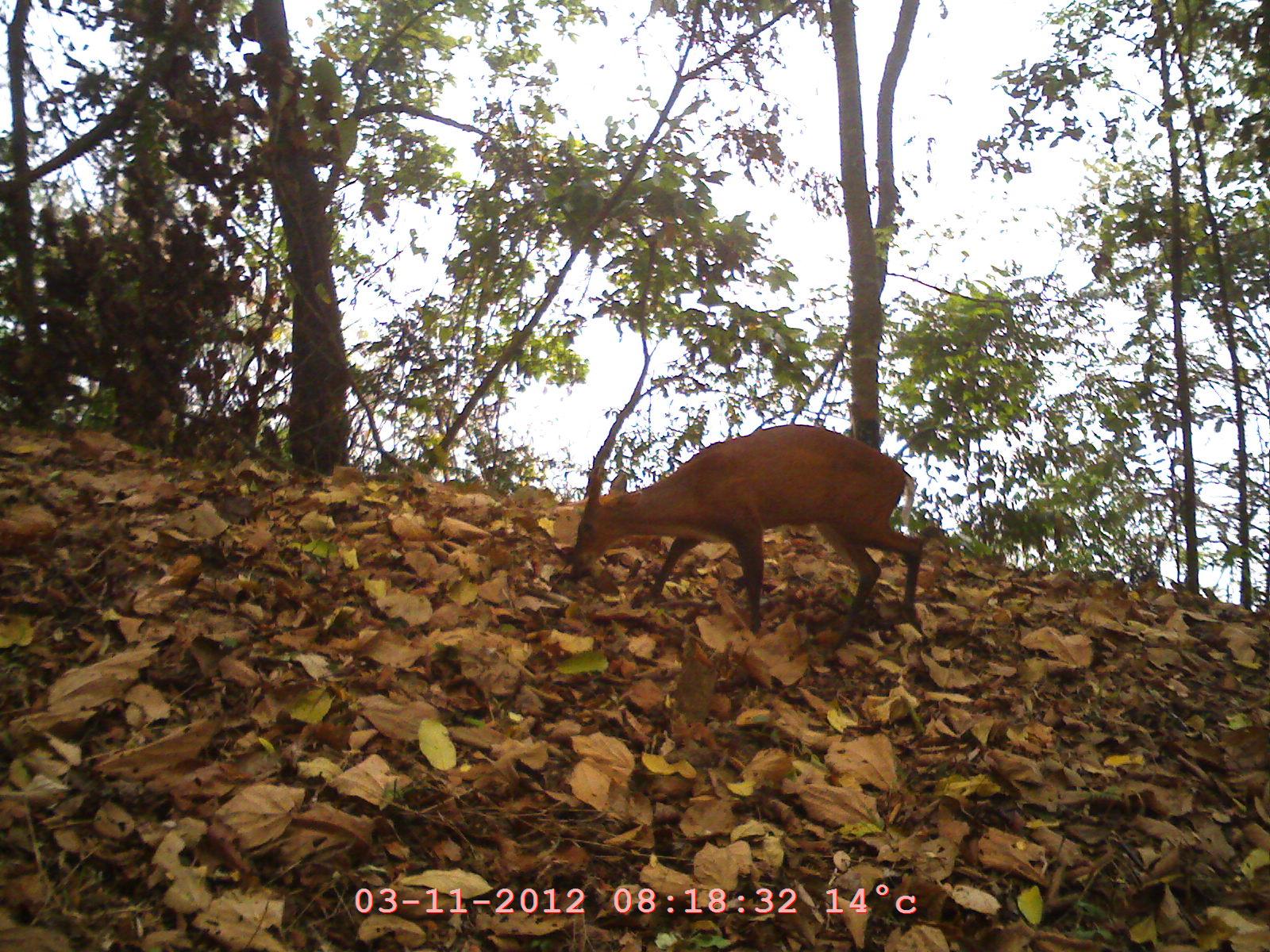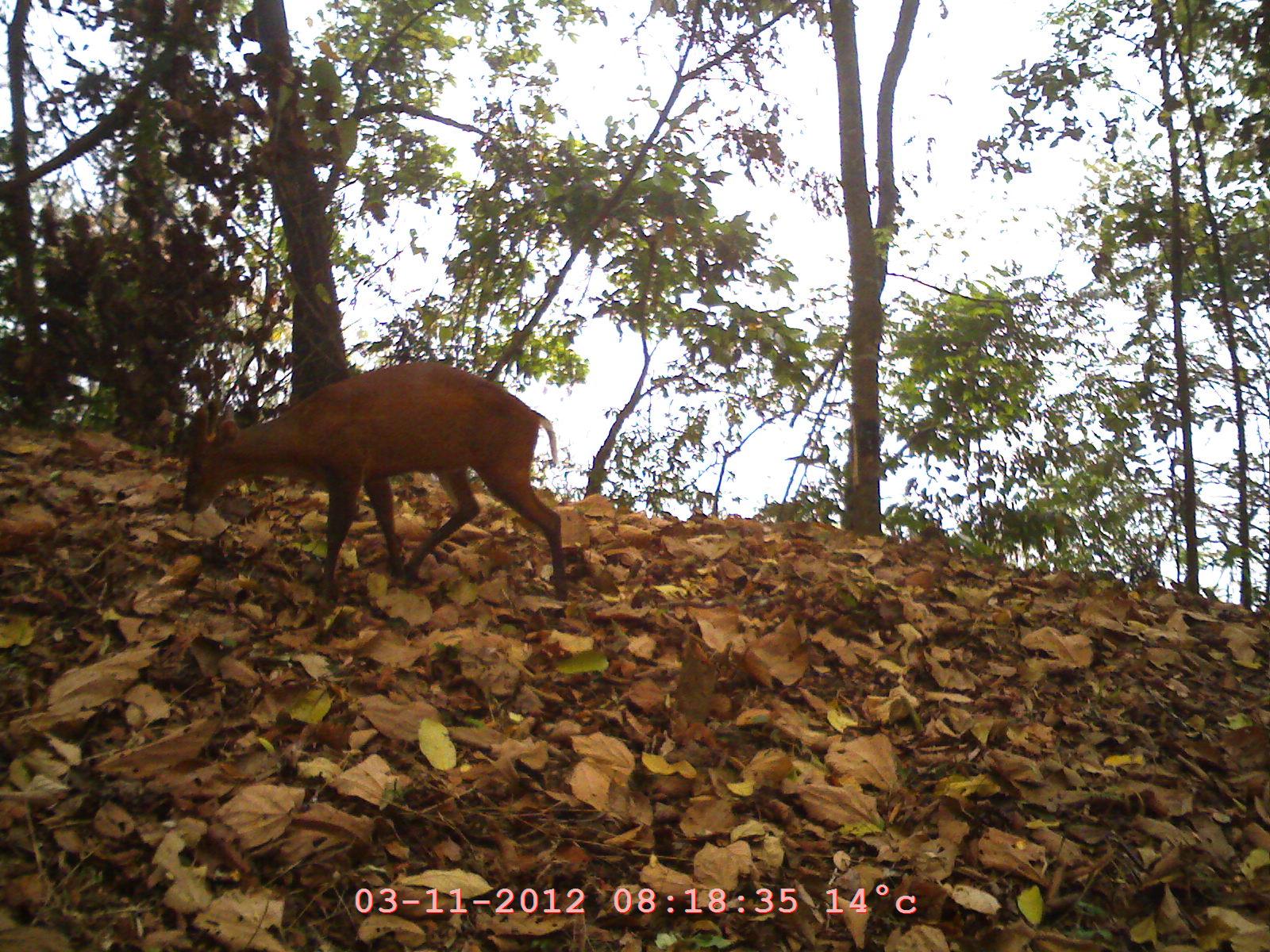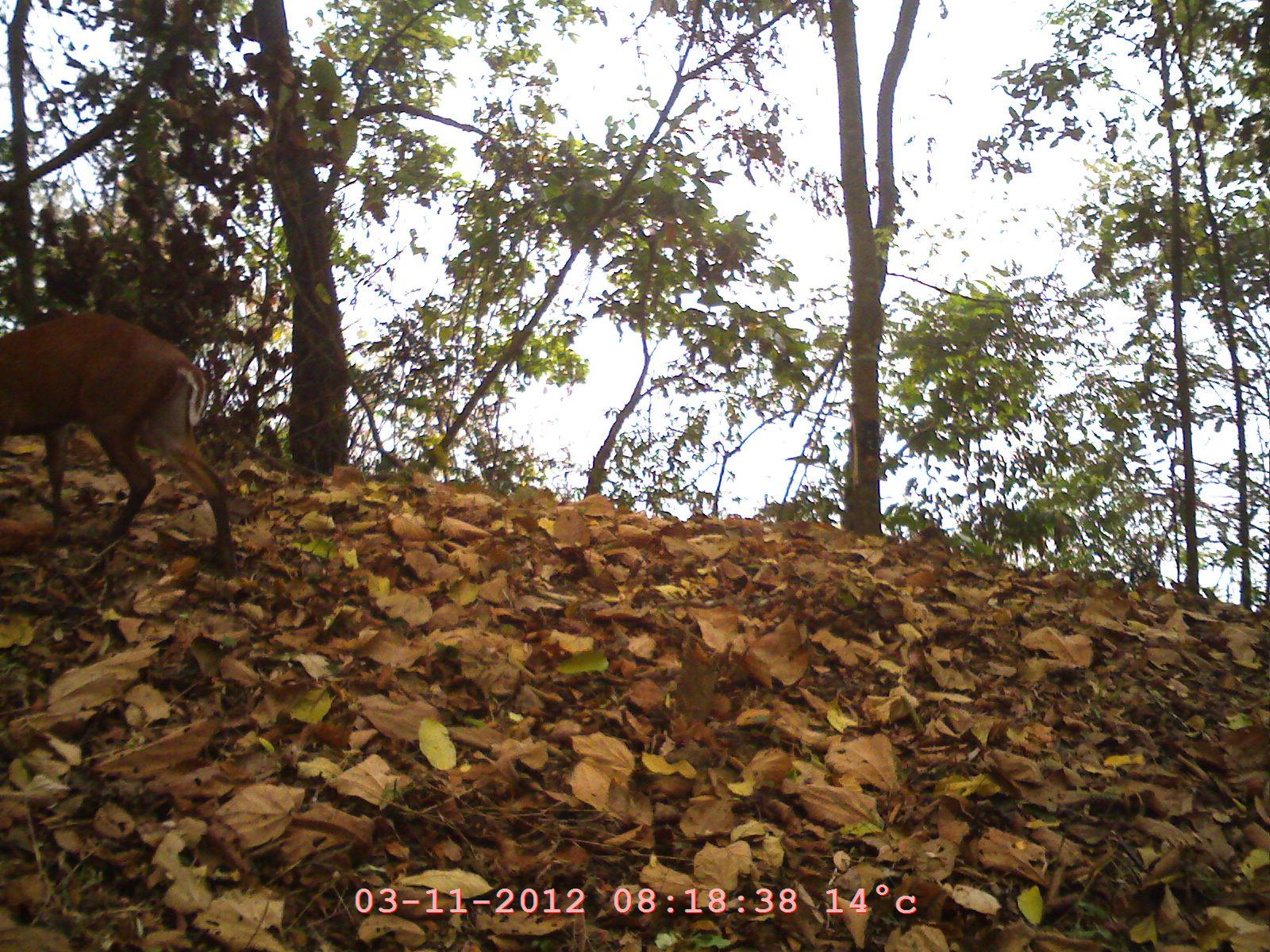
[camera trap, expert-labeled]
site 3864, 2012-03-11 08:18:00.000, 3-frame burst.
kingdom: Animalia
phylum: Chordata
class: Mammalia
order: Artiodactyla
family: Cervidae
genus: Muntiacus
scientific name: Muntiacus muntjak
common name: southern red muntjac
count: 1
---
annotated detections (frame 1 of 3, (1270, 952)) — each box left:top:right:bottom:
muntiacus muntjak: 567:424:927:631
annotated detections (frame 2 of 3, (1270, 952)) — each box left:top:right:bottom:
muntiacus muntjak: 175:358:573:604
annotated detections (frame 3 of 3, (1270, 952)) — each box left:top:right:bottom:
muntiacus muntjak: 0:310:238:565